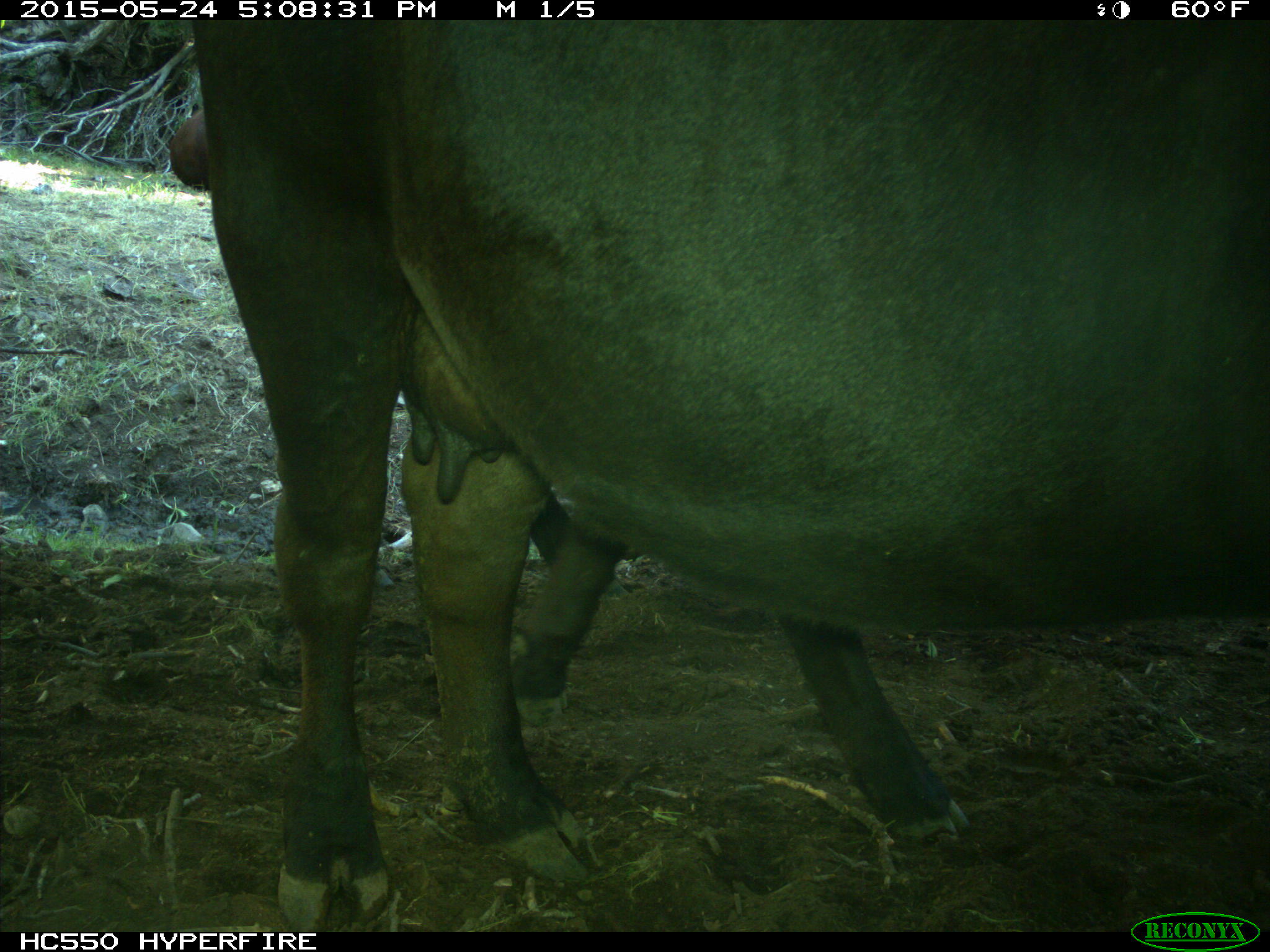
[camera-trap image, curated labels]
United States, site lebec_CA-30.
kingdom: Animalia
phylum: Chordata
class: Mammalia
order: Artiodactyla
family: Bovidae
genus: Bos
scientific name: Bos taurus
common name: domestic cow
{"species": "Bos taurus (domestic cow)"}